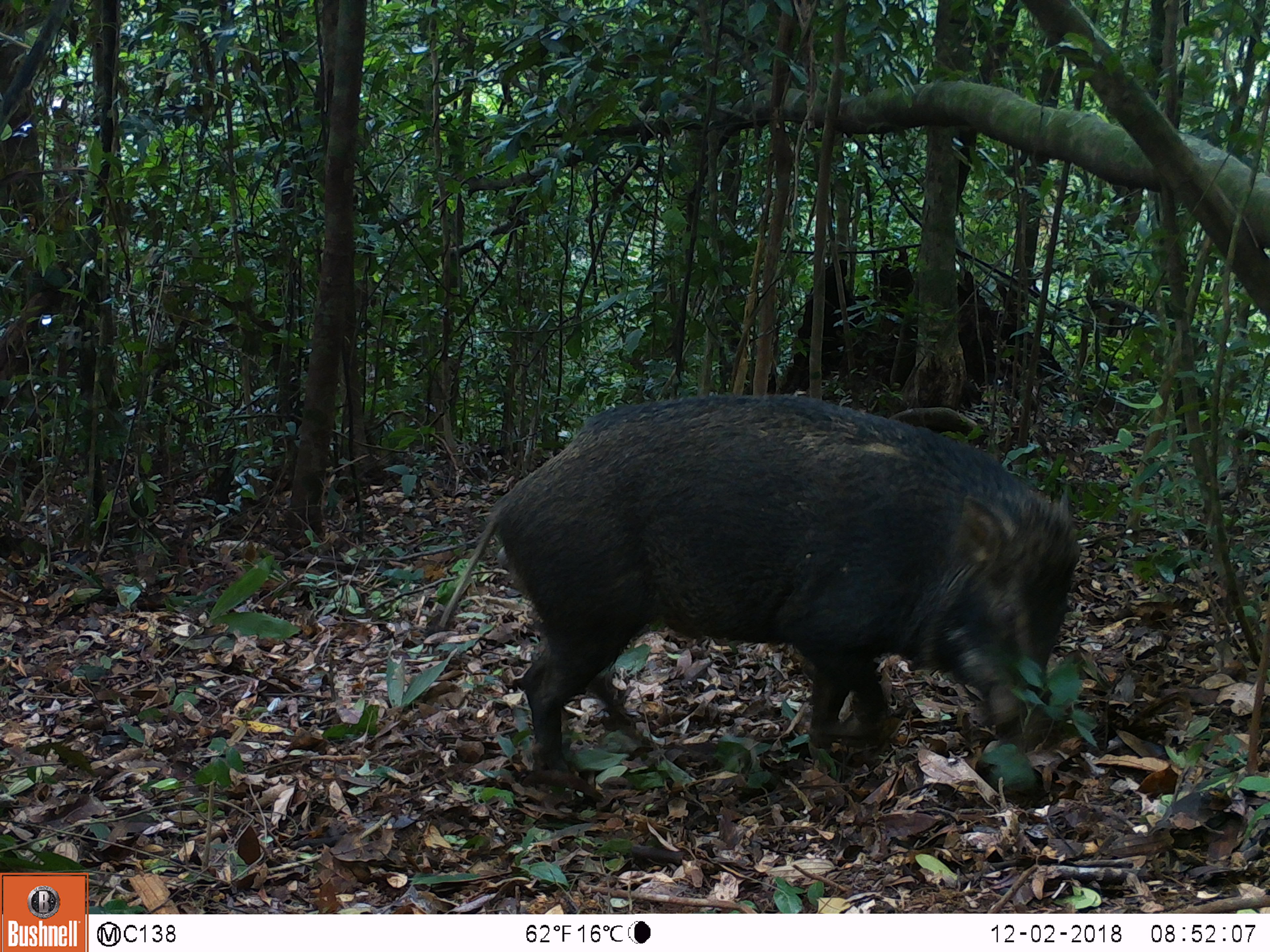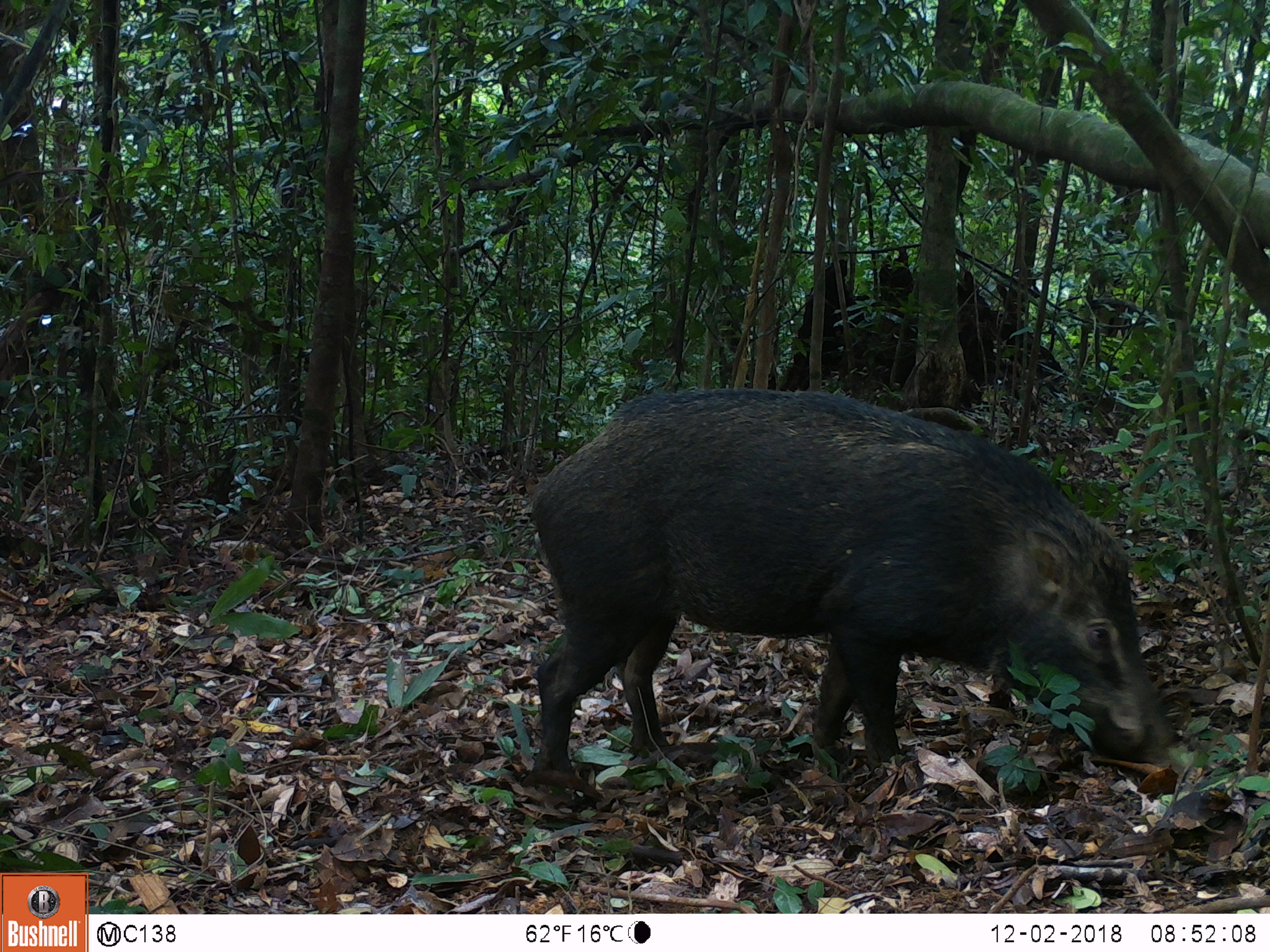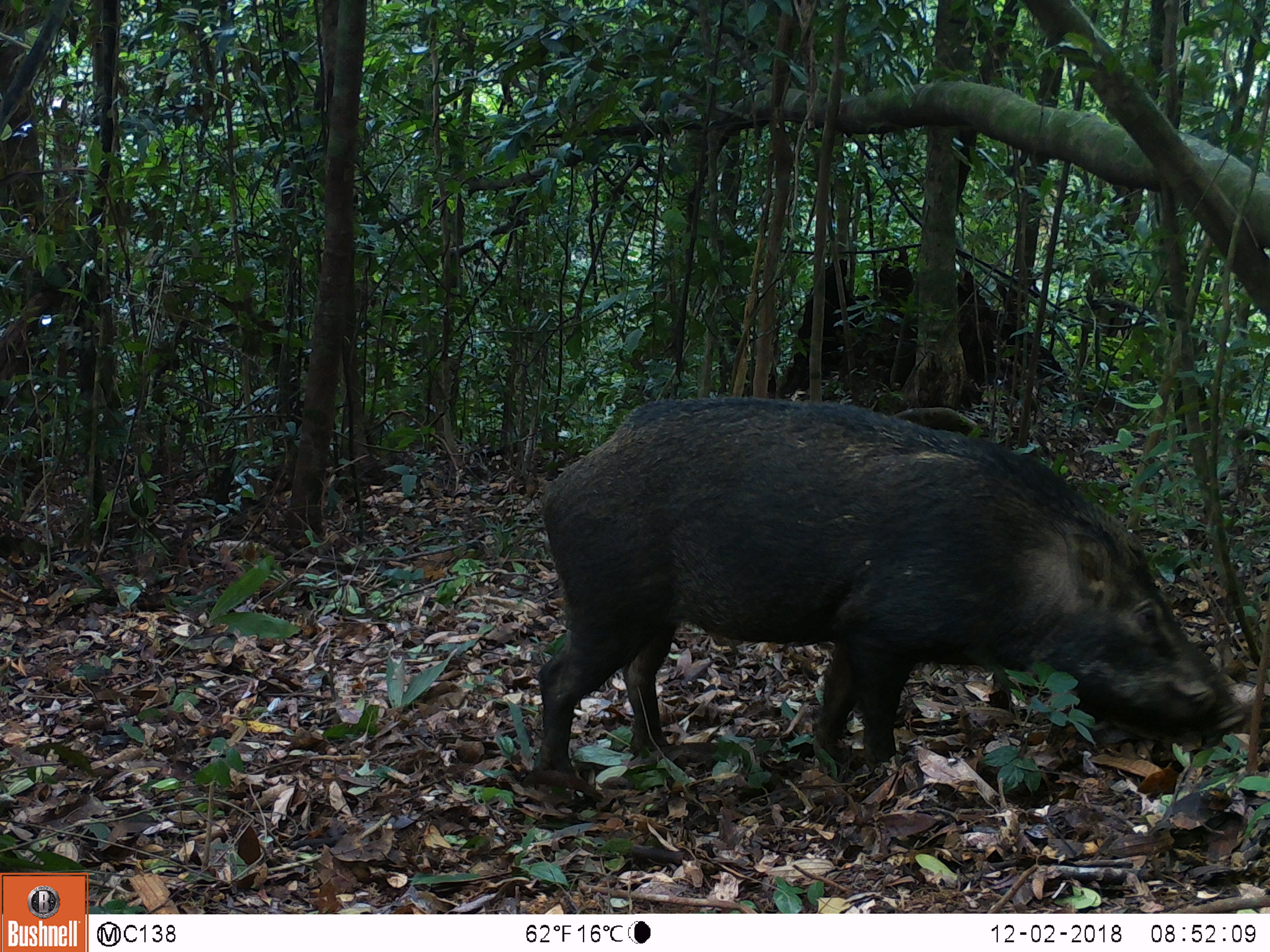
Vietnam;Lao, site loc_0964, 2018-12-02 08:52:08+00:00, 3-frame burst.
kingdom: Animalia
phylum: Chordata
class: Mammalia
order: Artiodactyla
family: Suidae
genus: Sus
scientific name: Sus scrofa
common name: eurasian wild pig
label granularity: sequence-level